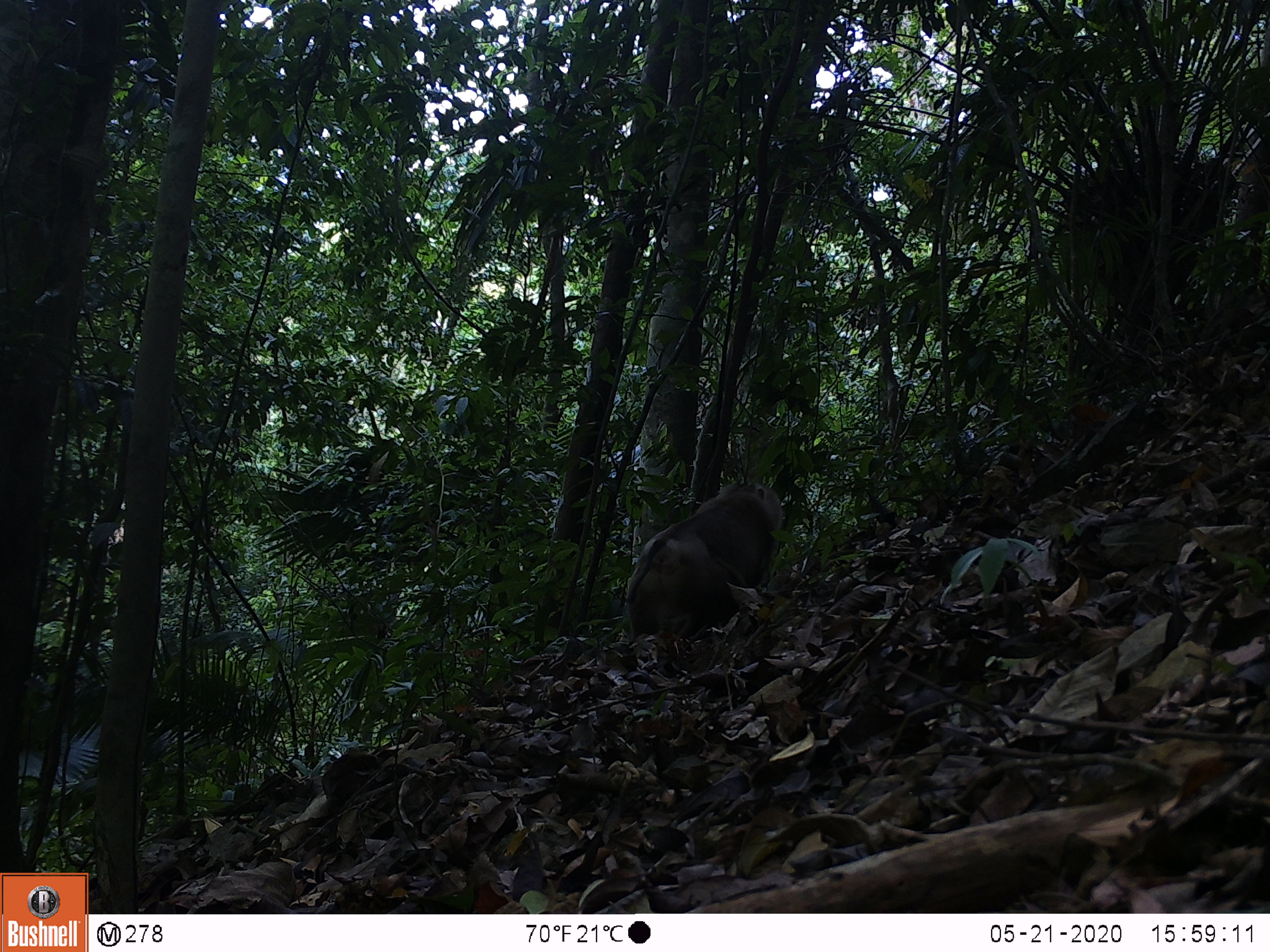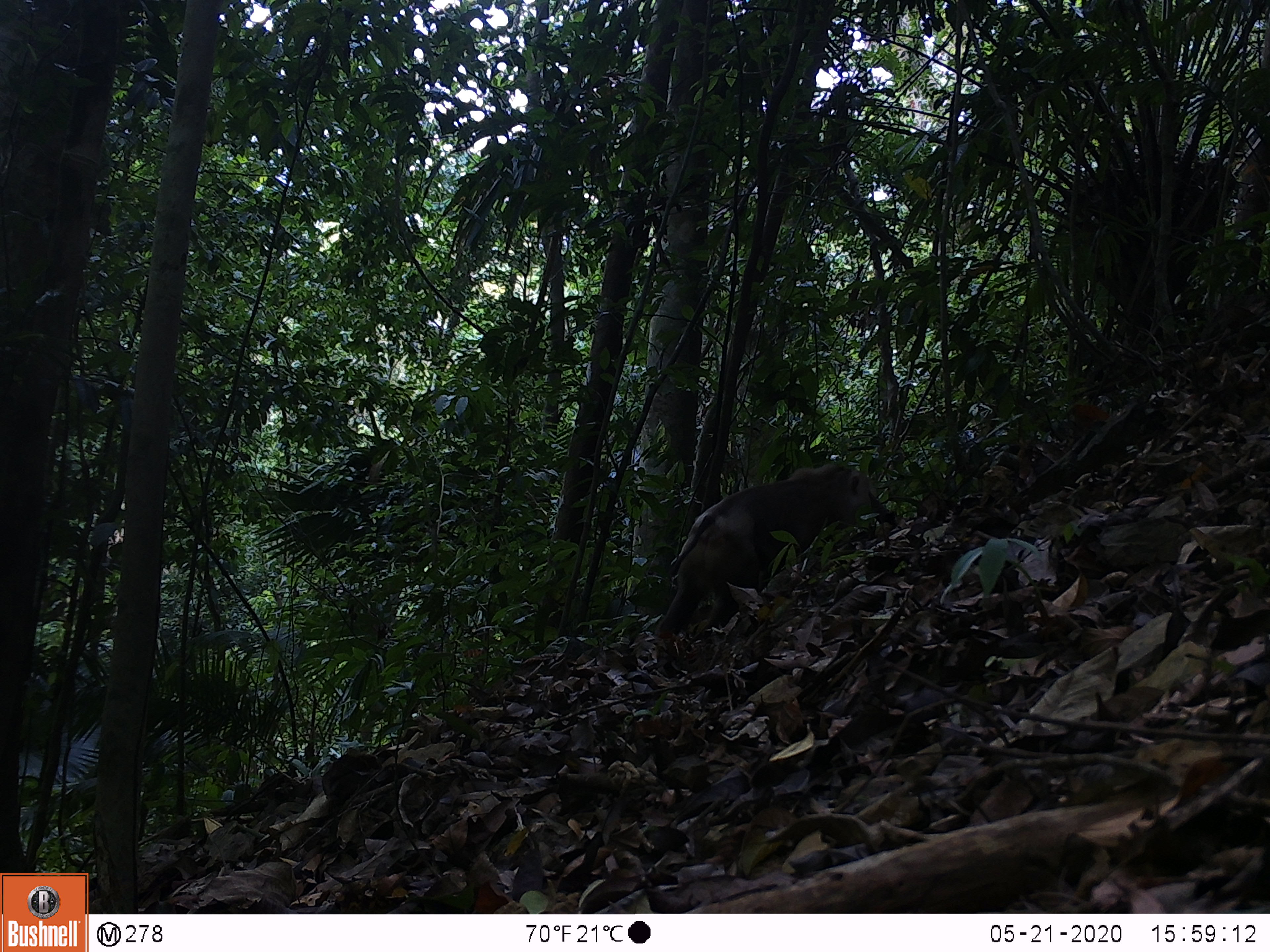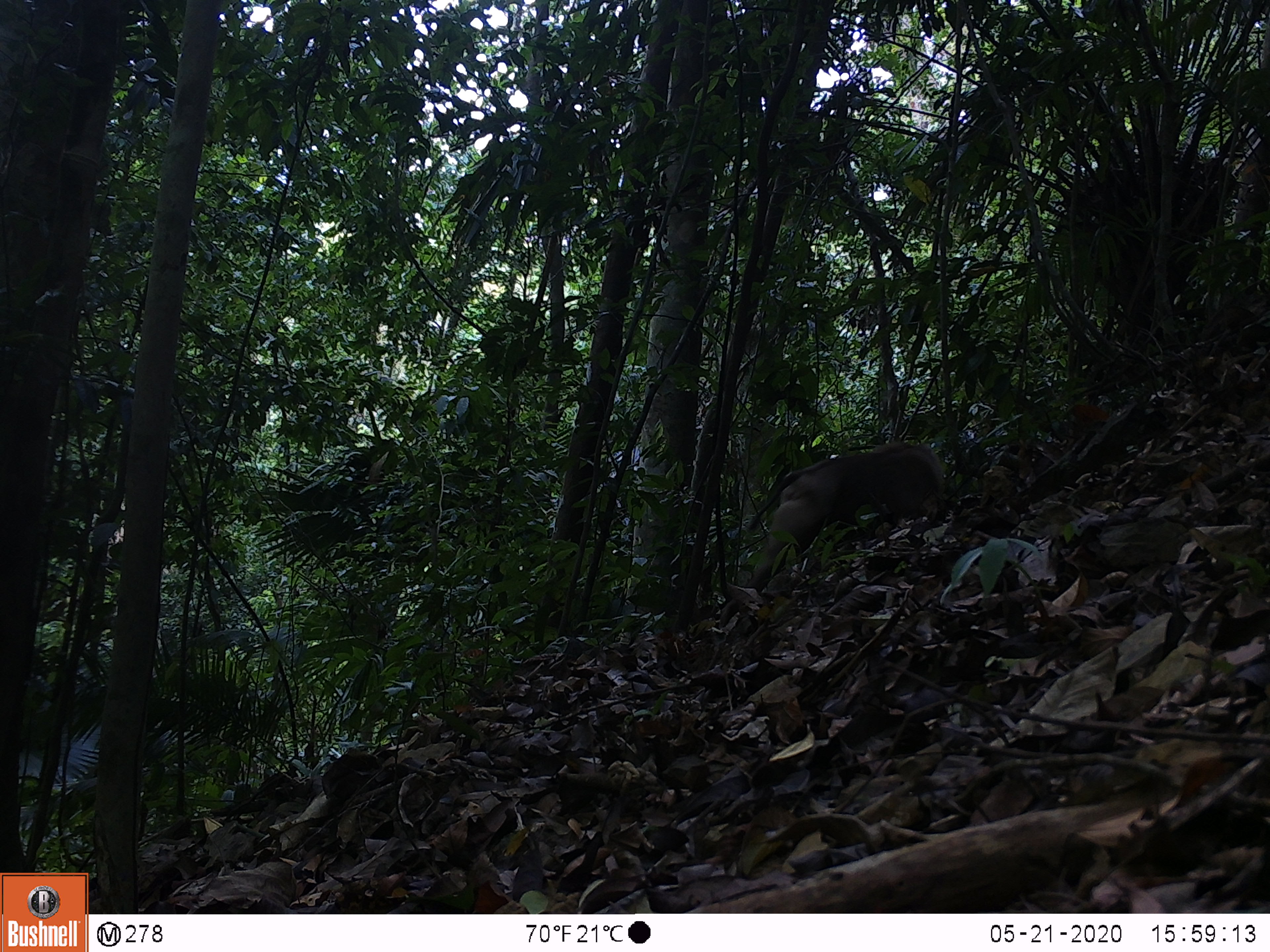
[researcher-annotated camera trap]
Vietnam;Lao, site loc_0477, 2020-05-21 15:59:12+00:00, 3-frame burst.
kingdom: Animalia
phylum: Chordata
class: Mammalia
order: Primates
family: Cercopithecidae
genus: Macaca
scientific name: Macaca nemestrina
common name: pig-tailed macaque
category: pig tailed macaque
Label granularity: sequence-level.